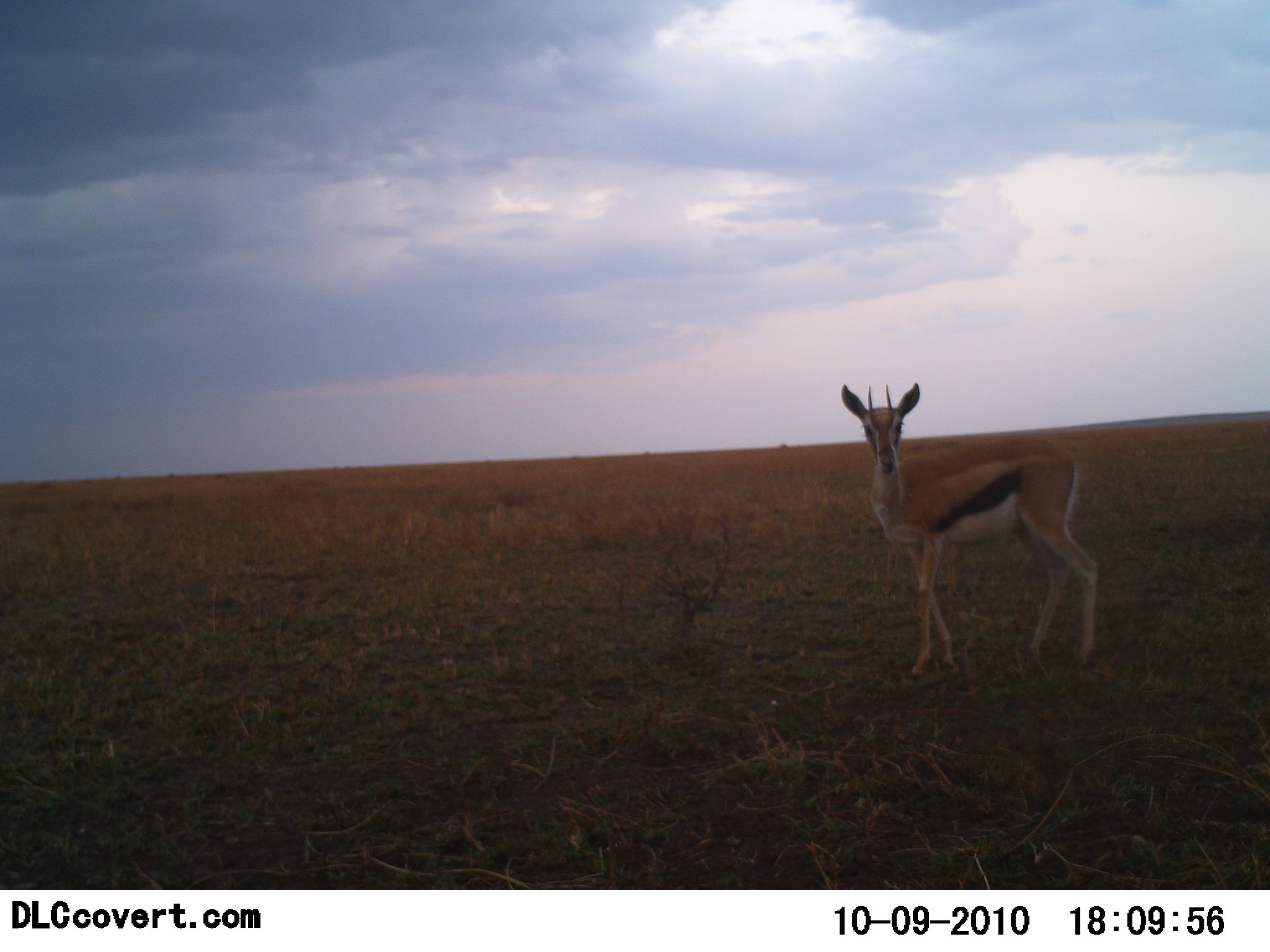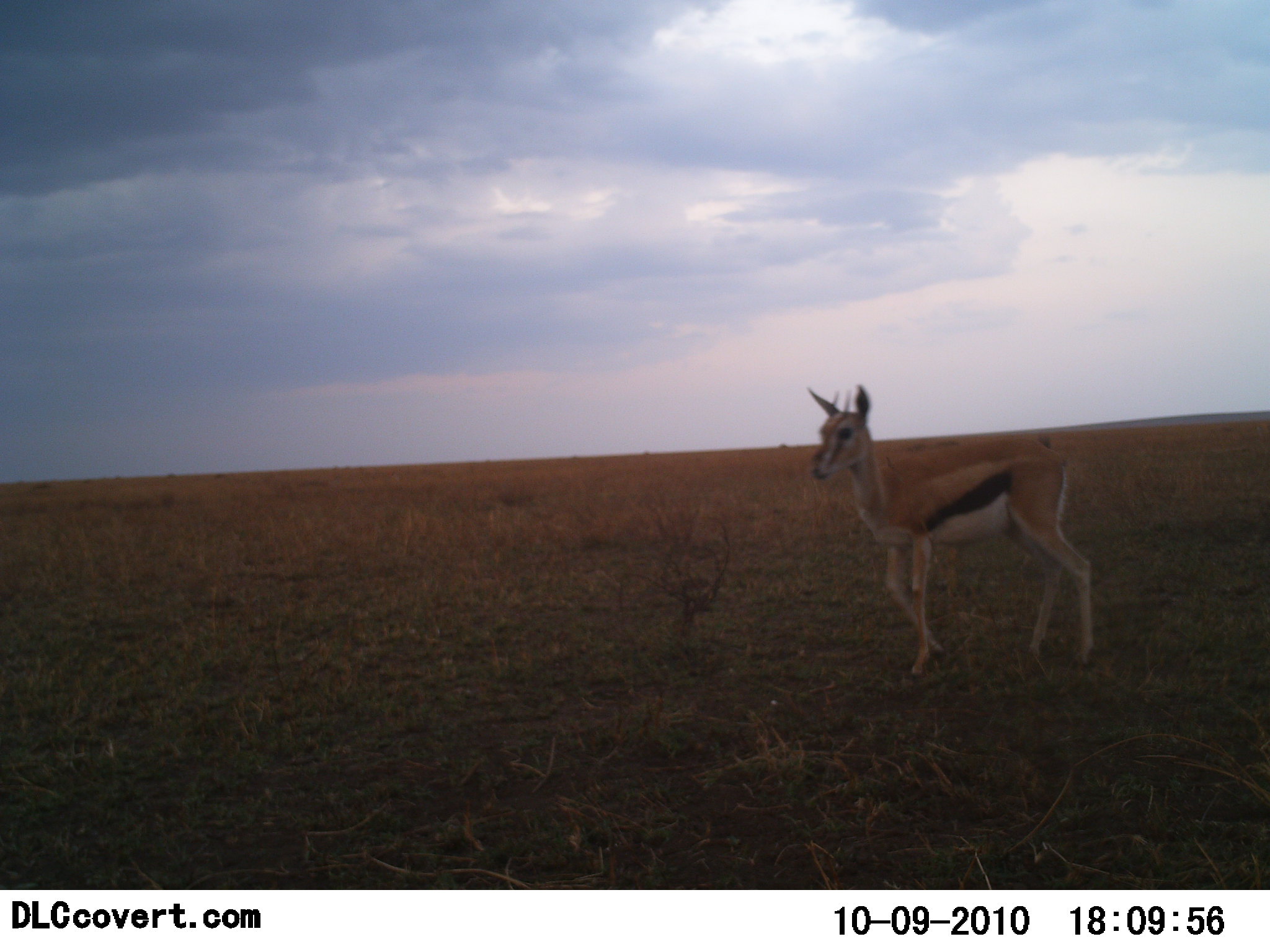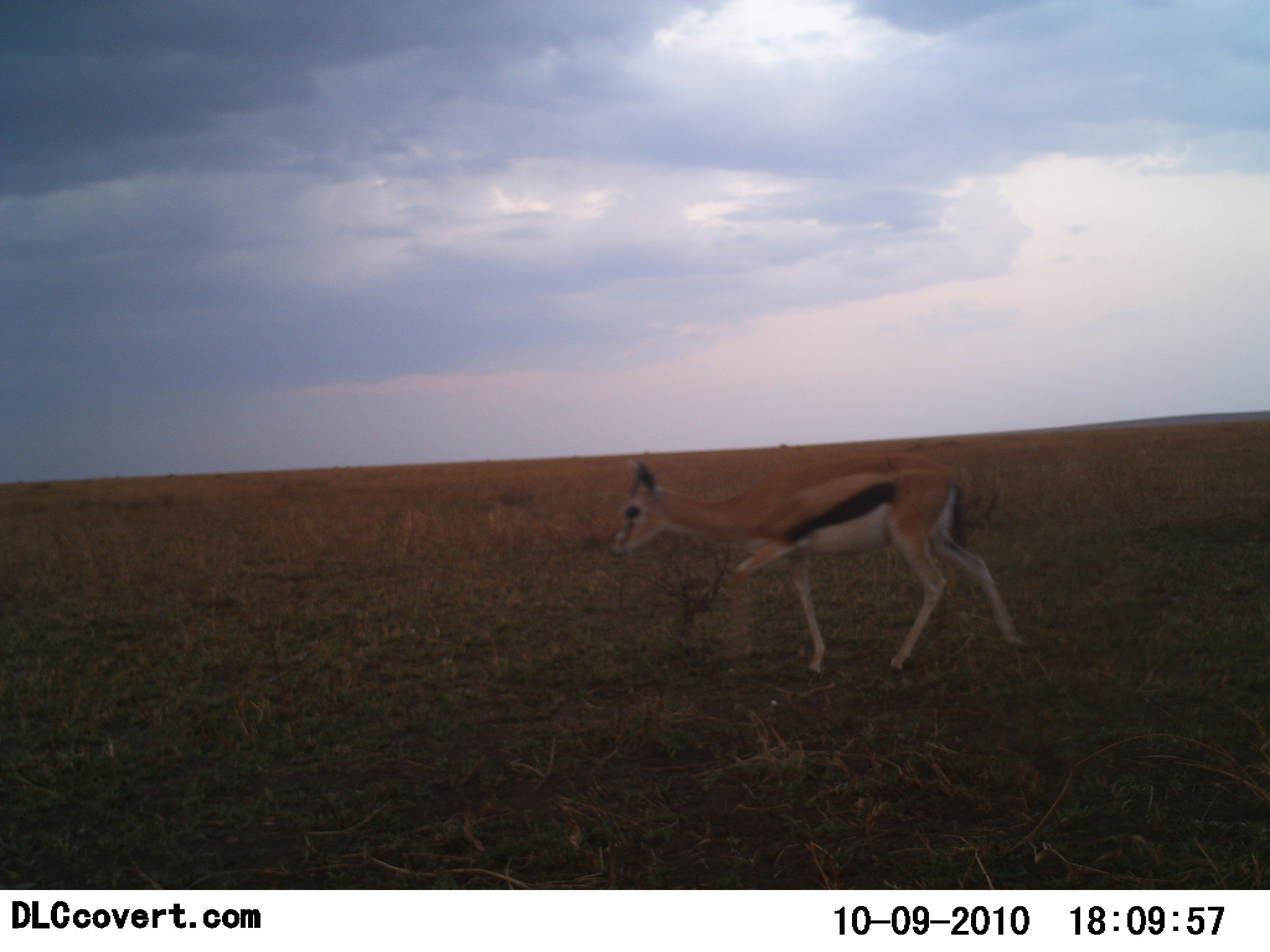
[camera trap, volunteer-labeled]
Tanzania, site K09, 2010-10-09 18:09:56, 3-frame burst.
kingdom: Animalia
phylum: Chordata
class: Mammalia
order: Artiodactyla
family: Bovidae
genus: Eudorcas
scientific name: Eudorcas thomsonii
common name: thomson's gazelle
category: gazellethomsons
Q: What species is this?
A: Gazellethomsons (thomson's gazelle) (Eudorcas thomsonii).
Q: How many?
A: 1.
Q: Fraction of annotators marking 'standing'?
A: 20%.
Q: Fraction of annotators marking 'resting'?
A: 0%.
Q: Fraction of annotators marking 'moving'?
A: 80%.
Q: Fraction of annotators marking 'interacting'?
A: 0%.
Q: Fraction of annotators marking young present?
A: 10%.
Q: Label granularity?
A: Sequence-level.